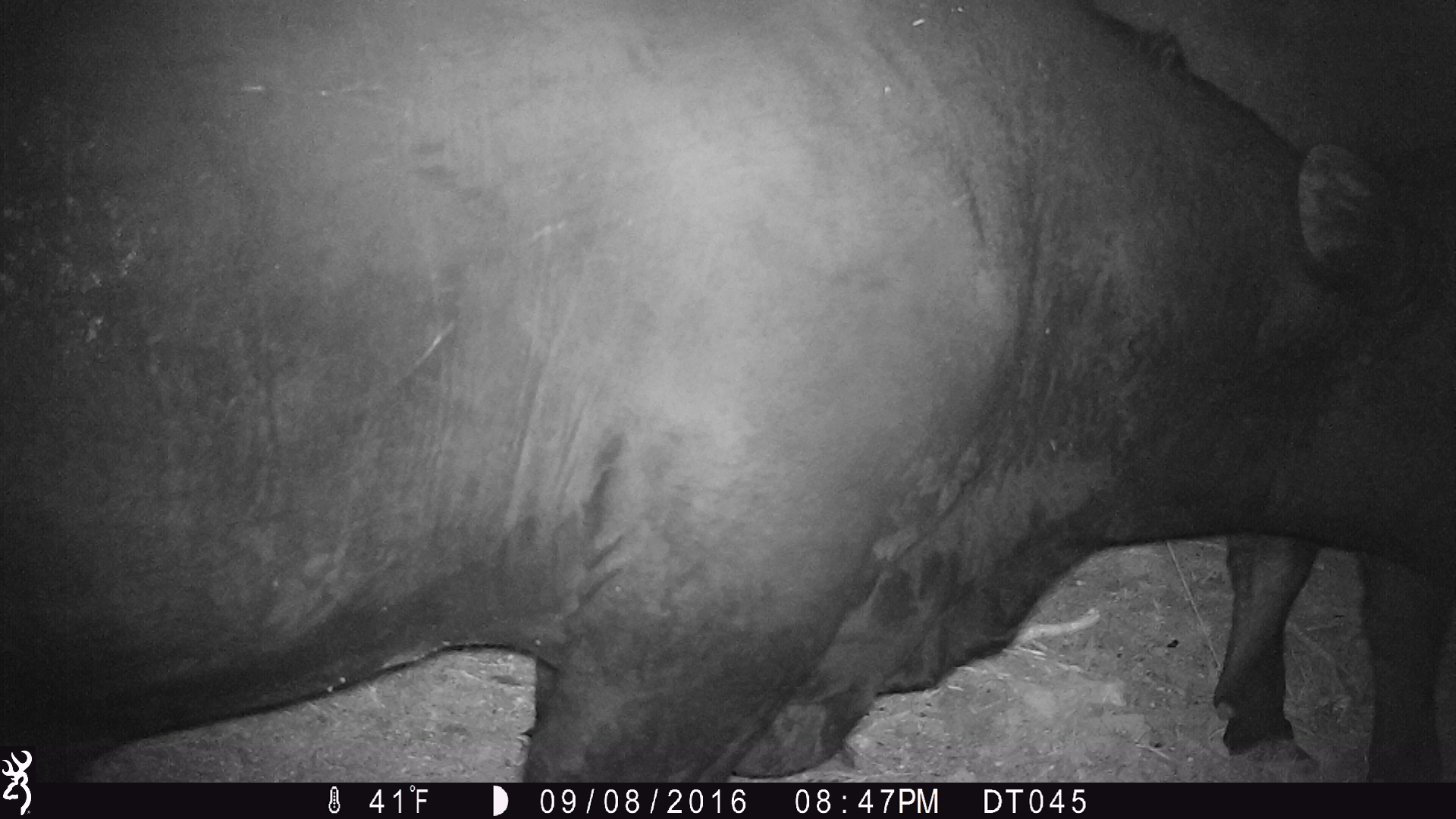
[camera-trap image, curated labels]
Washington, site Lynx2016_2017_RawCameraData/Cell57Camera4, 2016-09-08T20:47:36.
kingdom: Animalia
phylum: Chordata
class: Mammalia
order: Artiodactyla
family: Bovidae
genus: Bos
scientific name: Bos taurus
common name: domestic cattle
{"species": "domestic cattle (Bos taurus)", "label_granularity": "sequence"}